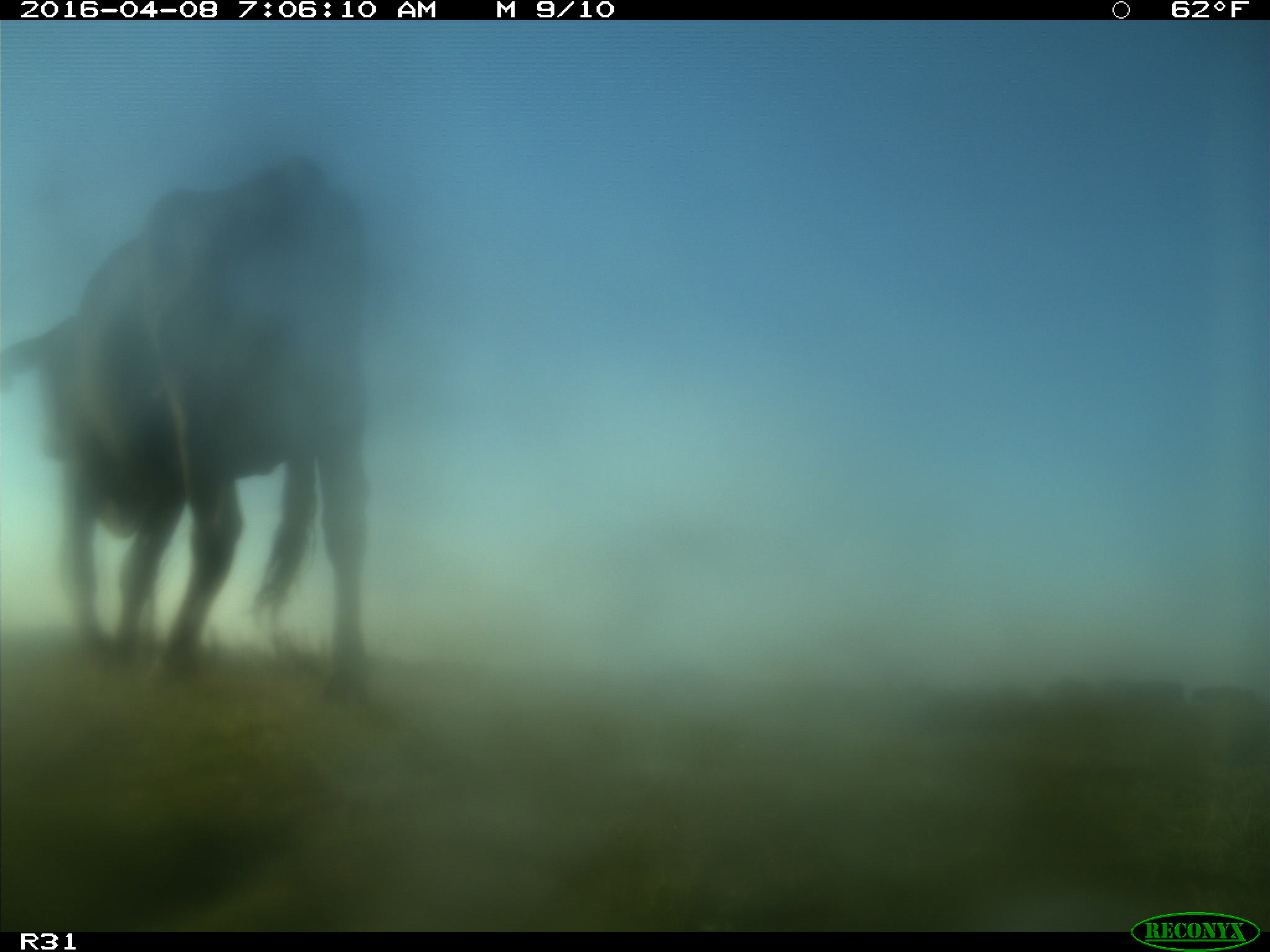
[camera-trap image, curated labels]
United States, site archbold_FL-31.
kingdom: Animalia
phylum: Chordata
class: Mammalia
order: Artiodactyla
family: Bovidae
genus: Bos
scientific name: Bos taurus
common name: domestic cow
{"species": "Bos taurus (domestic cow)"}